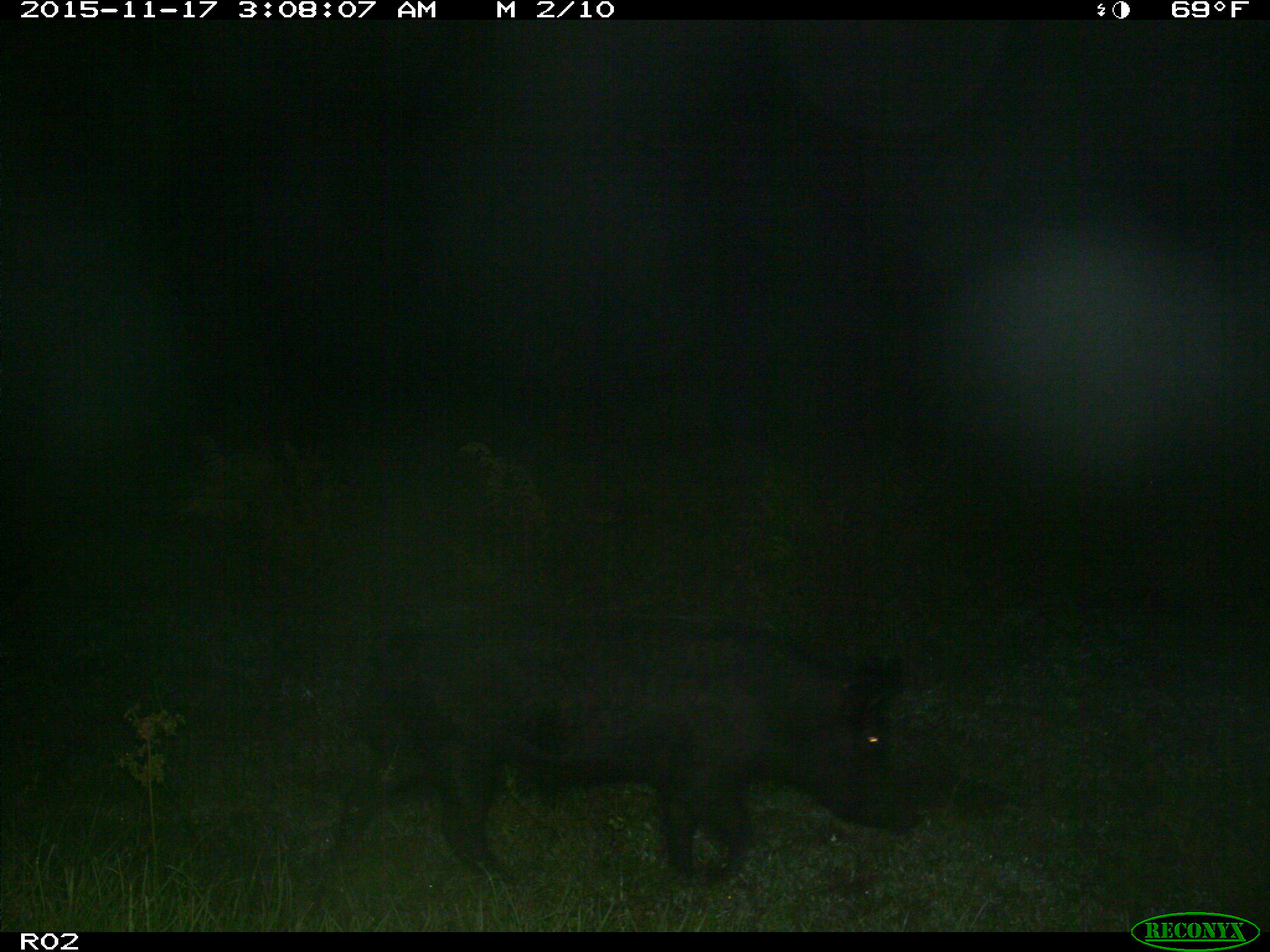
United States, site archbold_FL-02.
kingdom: Animalia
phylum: Chordata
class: Mammalia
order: Artiodactyla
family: Suidae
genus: Sus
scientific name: Sus scrofa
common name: wild boar